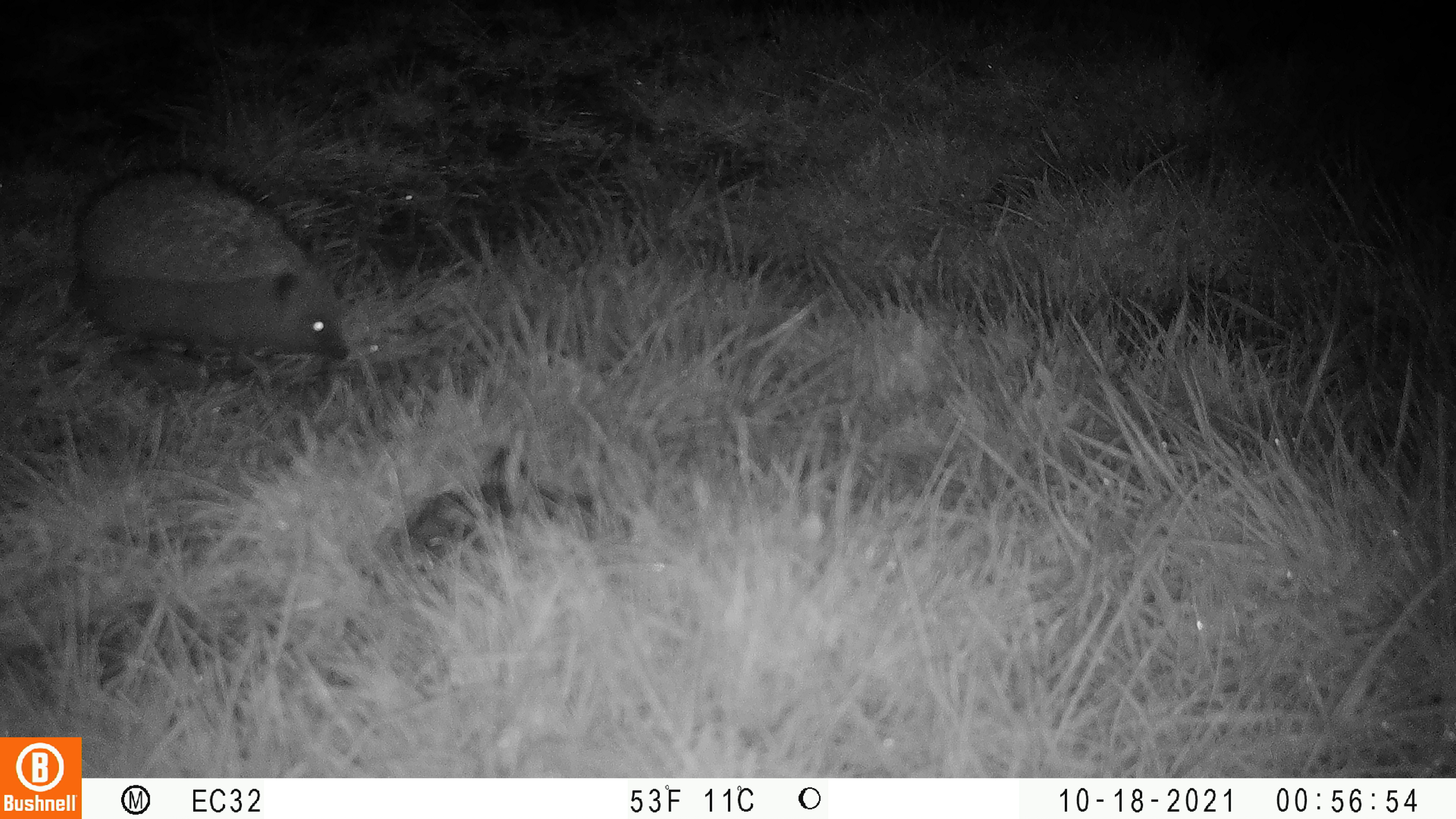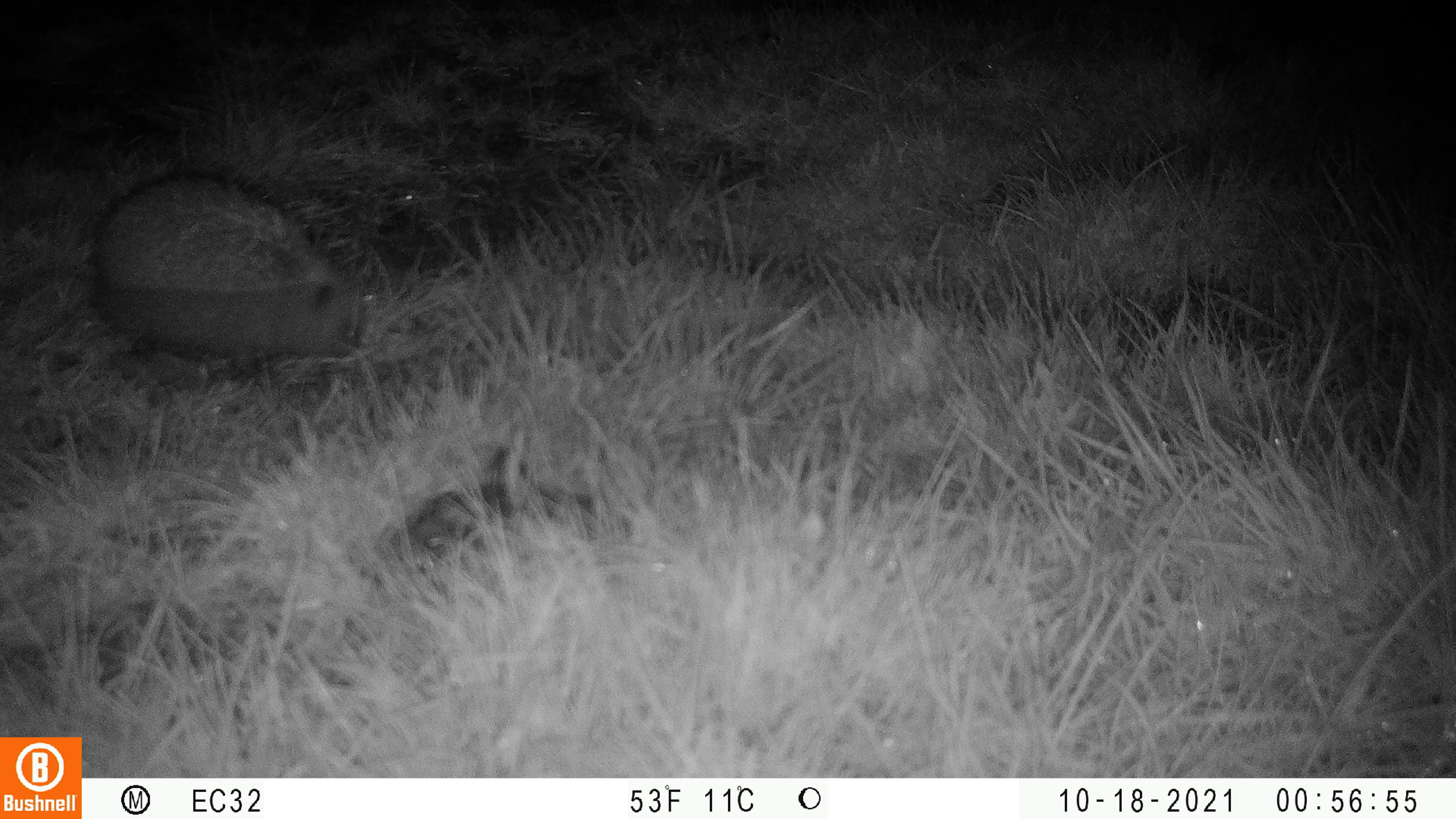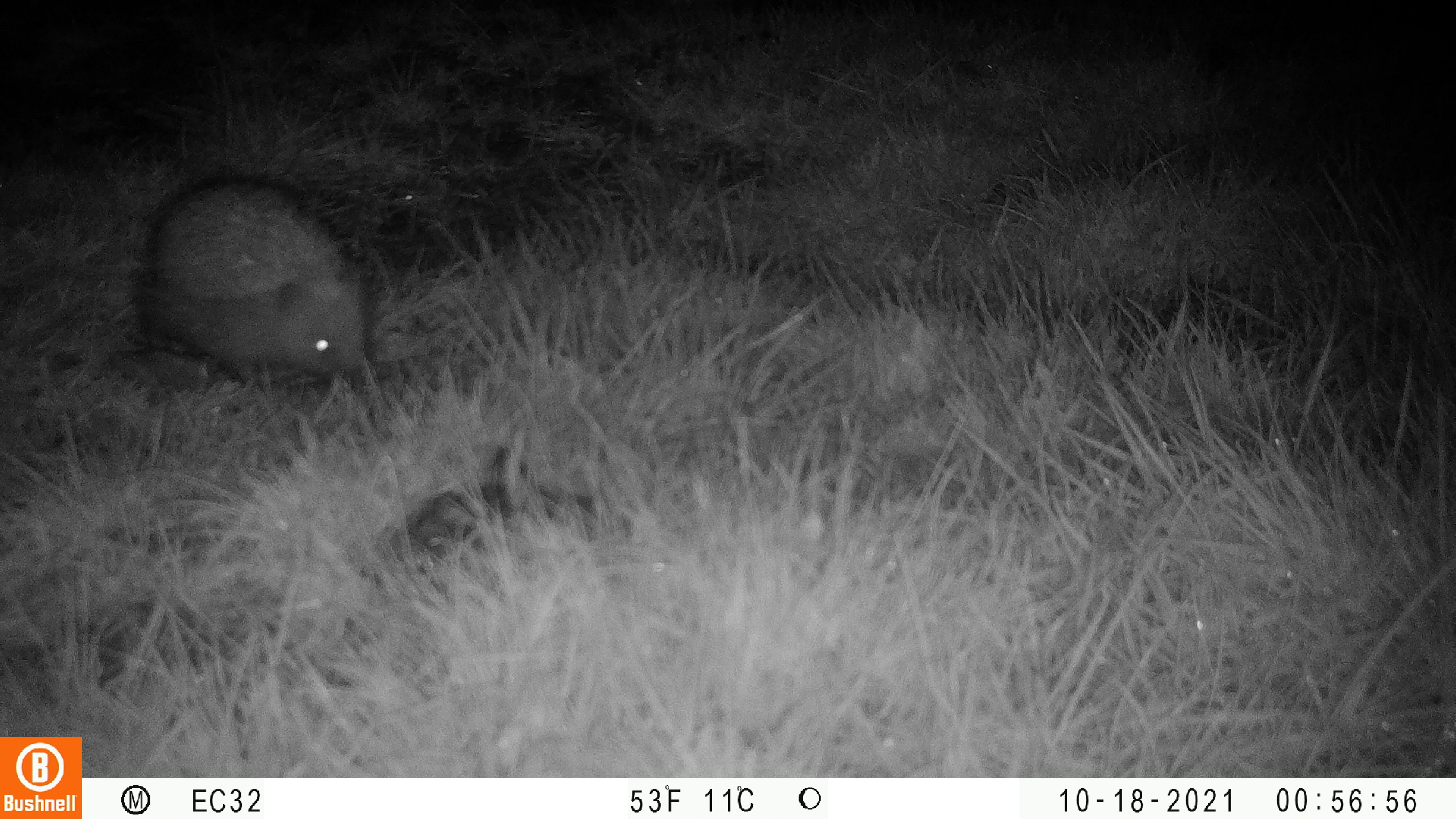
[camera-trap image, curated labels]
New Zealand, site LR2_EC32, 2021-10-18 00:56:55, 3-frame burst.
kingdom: Animalia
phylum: Chordata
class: Mammalia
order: Eulipotyphla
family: Erinaceidae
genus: Erinaceus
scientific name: Erinaceus europaeus europaeus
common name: european hedgehog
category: hedgehog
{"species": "hedgehog (european hedgehog) (Erinaceus europaeus europaeus)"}